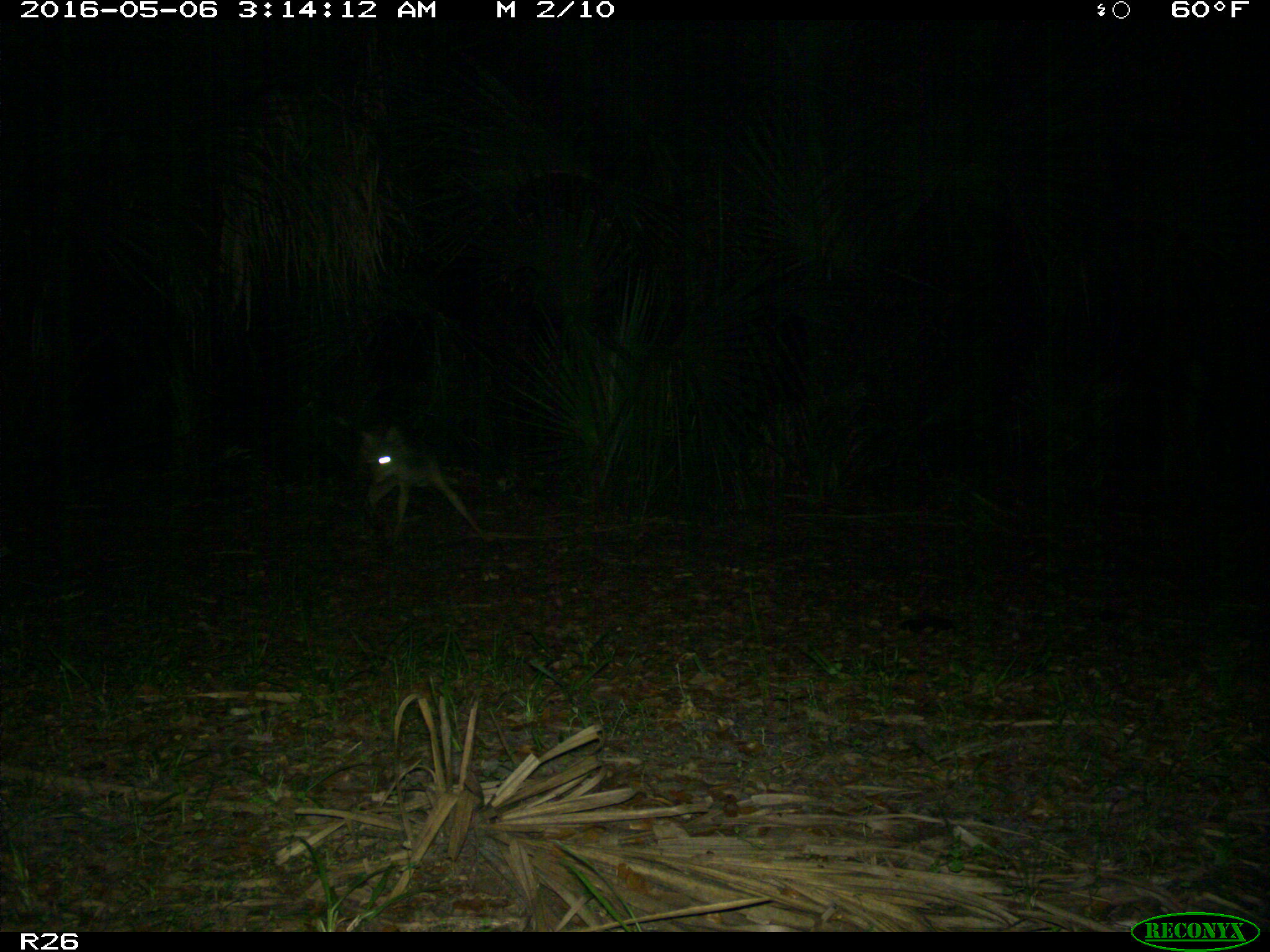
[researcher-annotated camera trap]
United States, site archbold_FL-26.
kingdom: Animalia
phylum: Chordata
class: Mammalia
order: Carnivora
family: Canidae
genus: Canis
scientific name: Canis latrans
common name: coyote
Canis latrans (coyote).